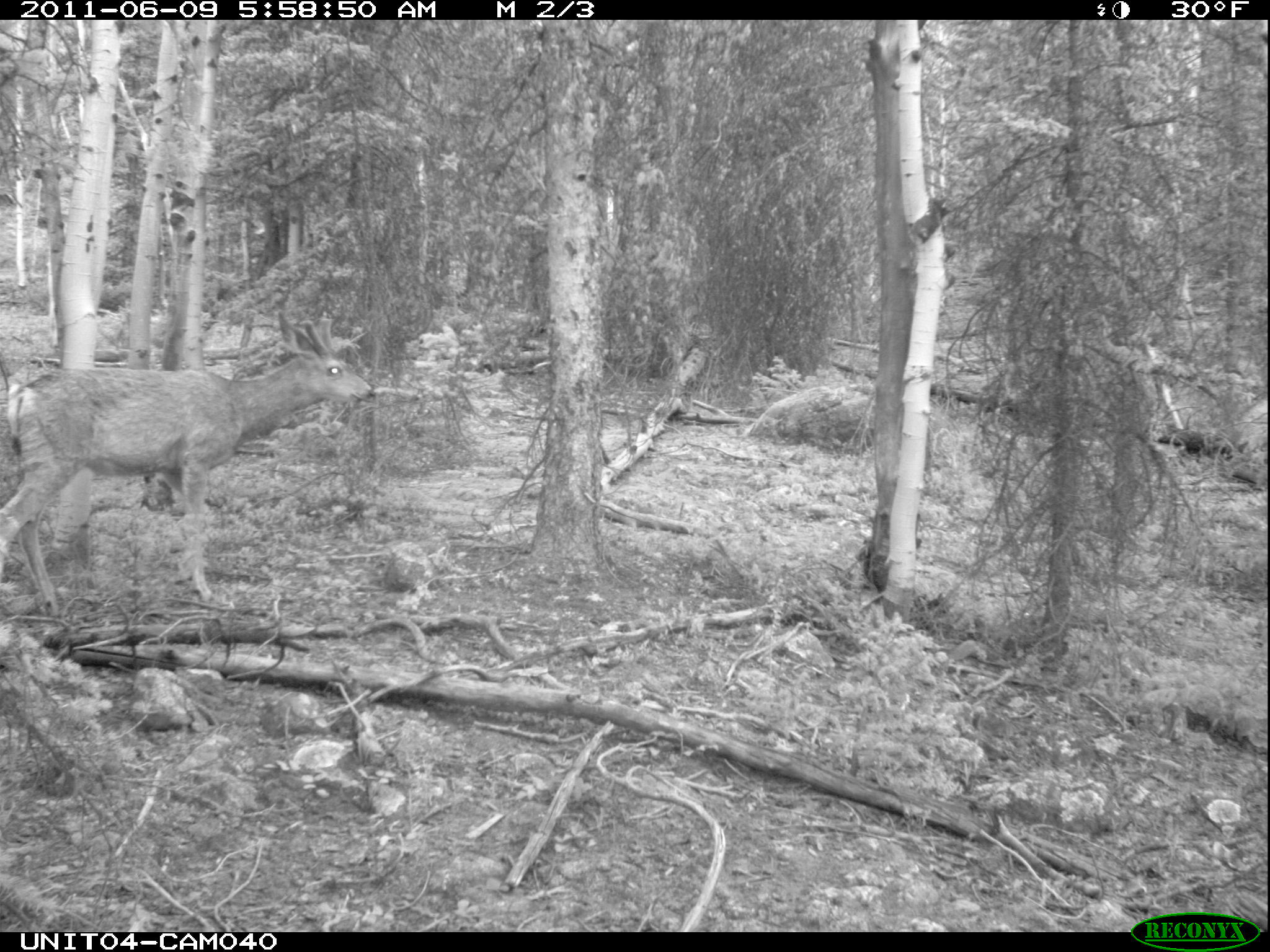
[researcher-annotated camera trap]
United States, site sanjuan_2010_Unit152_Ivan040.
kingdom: Animalia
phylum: Chordata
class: Mammalia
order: Artiodactyla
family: Cervidae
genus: Odocoileus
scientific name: Odocoileus hemionus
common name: mule deer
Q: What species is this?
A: Odocoileus hemionus (mule deer).